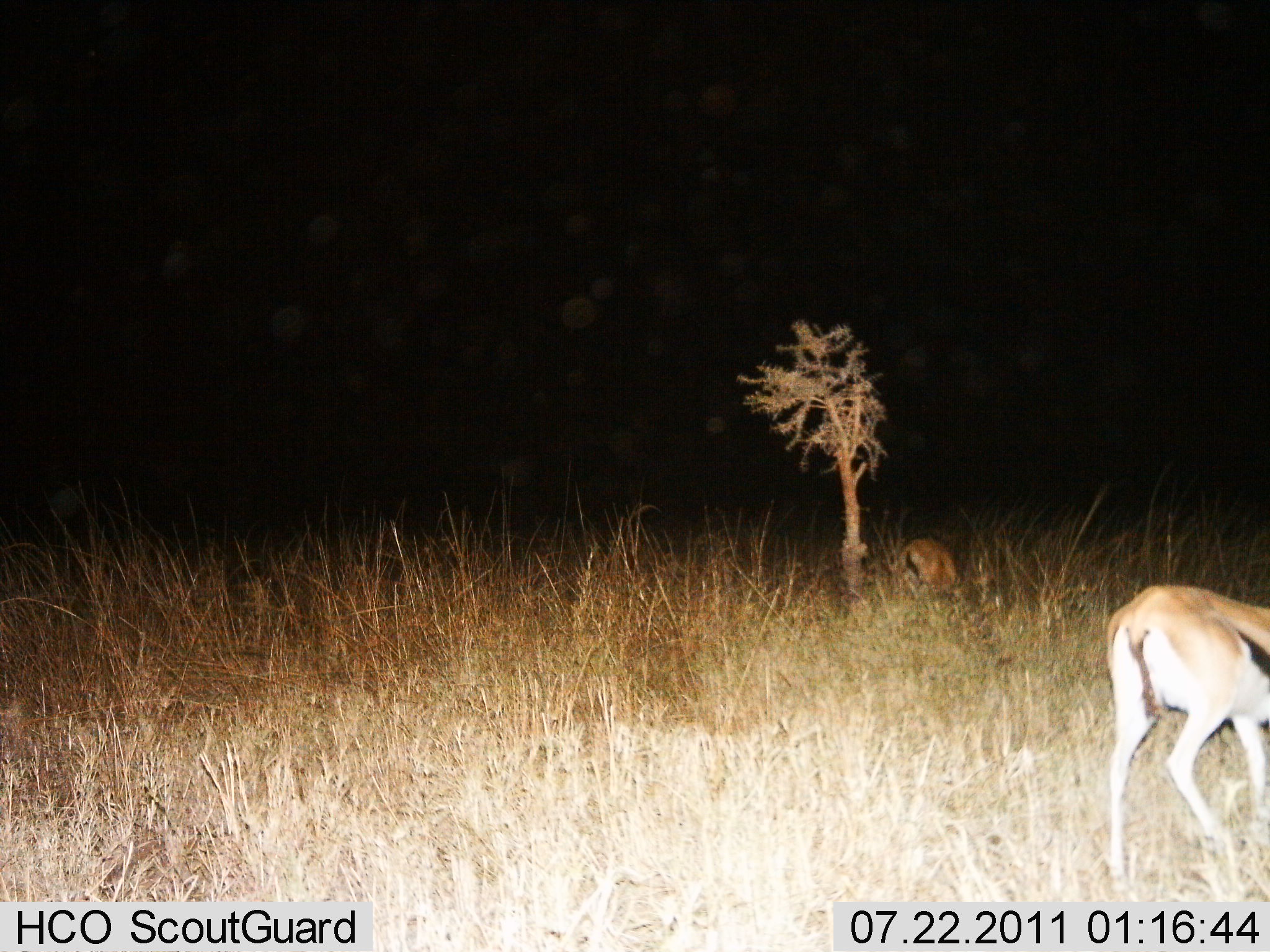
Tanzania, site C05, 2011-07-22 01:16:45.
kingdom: Animalia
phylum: Chordata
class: Mammalia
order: Artiodactyla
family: Bovidae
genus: Eudorcas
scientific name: Eudorcas thomsonii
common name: thomson's gazelle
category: gazellethomsons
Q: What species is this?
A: Gazellethomsons (thomson's gazelle) (Eudorcas thomsonii).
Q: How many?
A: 2.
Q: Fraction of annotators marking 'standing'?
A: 42%.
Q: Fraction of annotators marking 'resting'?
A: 33%.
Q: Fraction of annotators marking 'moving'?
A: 25%.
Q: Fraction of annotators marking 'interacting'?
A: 0%.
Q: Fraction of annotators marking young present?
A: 8%.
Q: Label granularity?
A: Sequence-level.